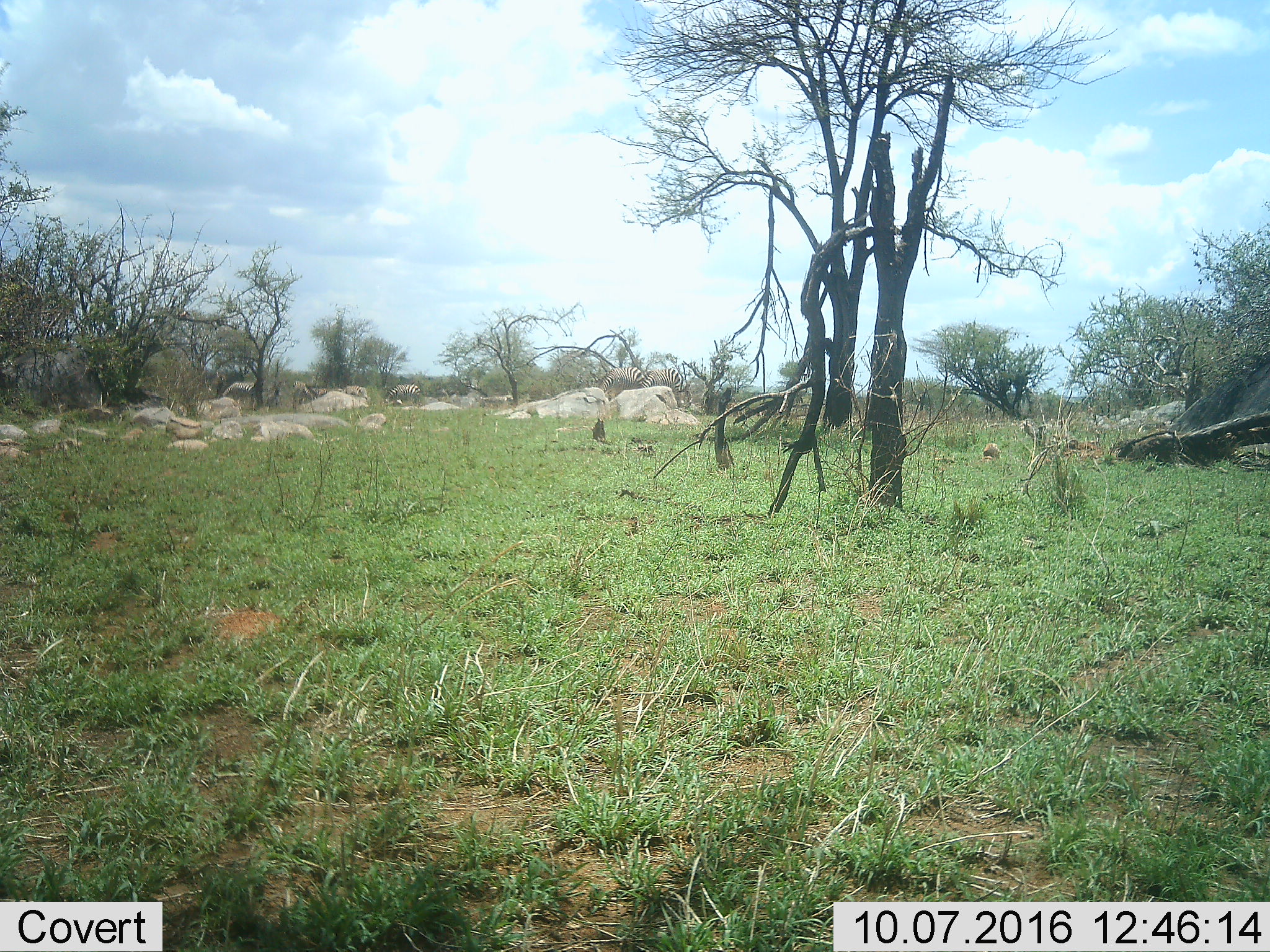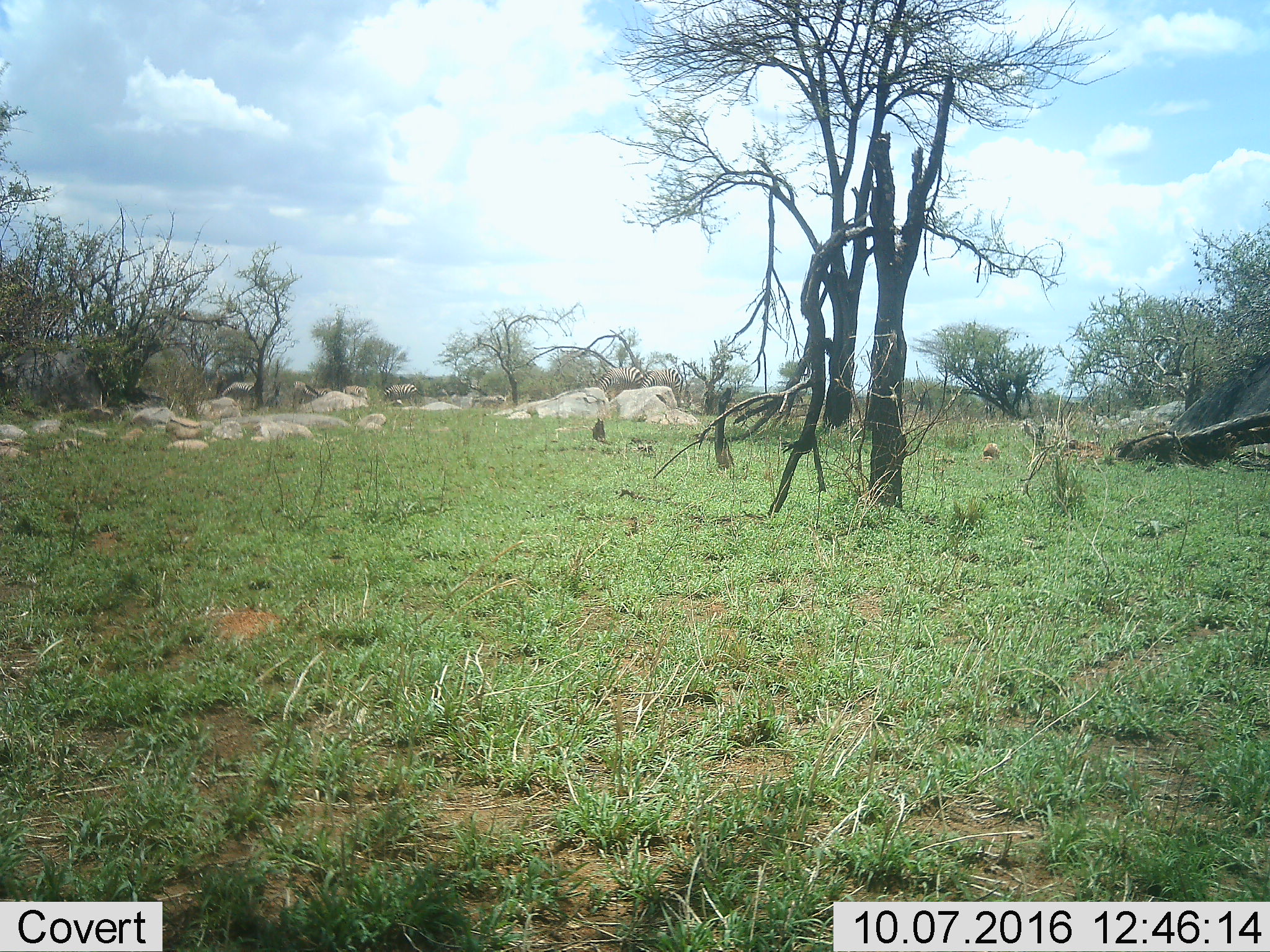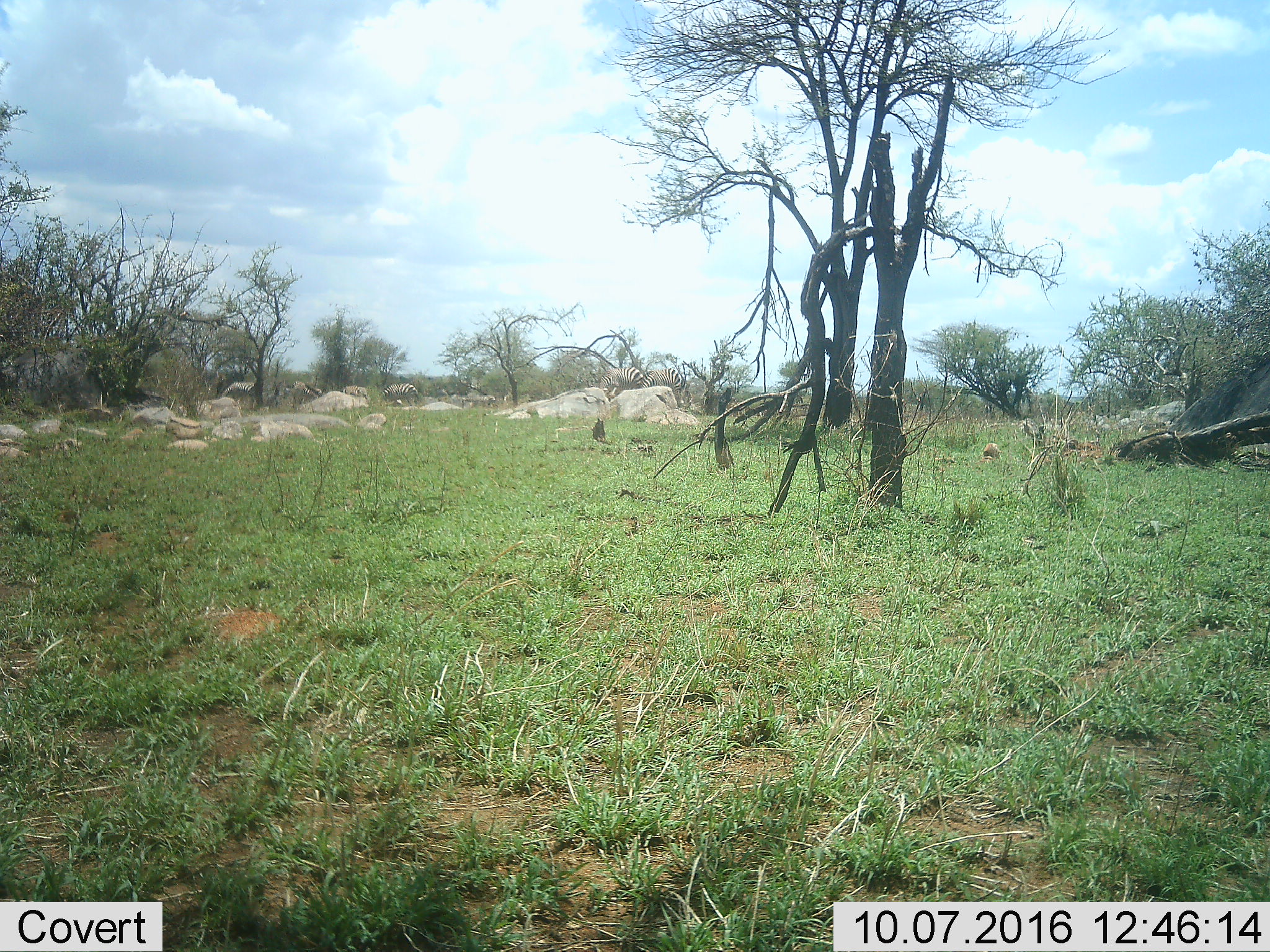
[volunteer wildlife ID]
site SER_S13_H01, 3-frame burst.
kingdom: Animalia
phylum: Chordata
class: Mammalia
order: Perissodactyla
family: Equidae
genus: Equus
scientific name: Equus quagga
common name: plains zebra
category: zebraplains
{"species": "zebraplains (plains zebra) (Equus quagga)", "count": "8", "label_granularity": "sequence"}